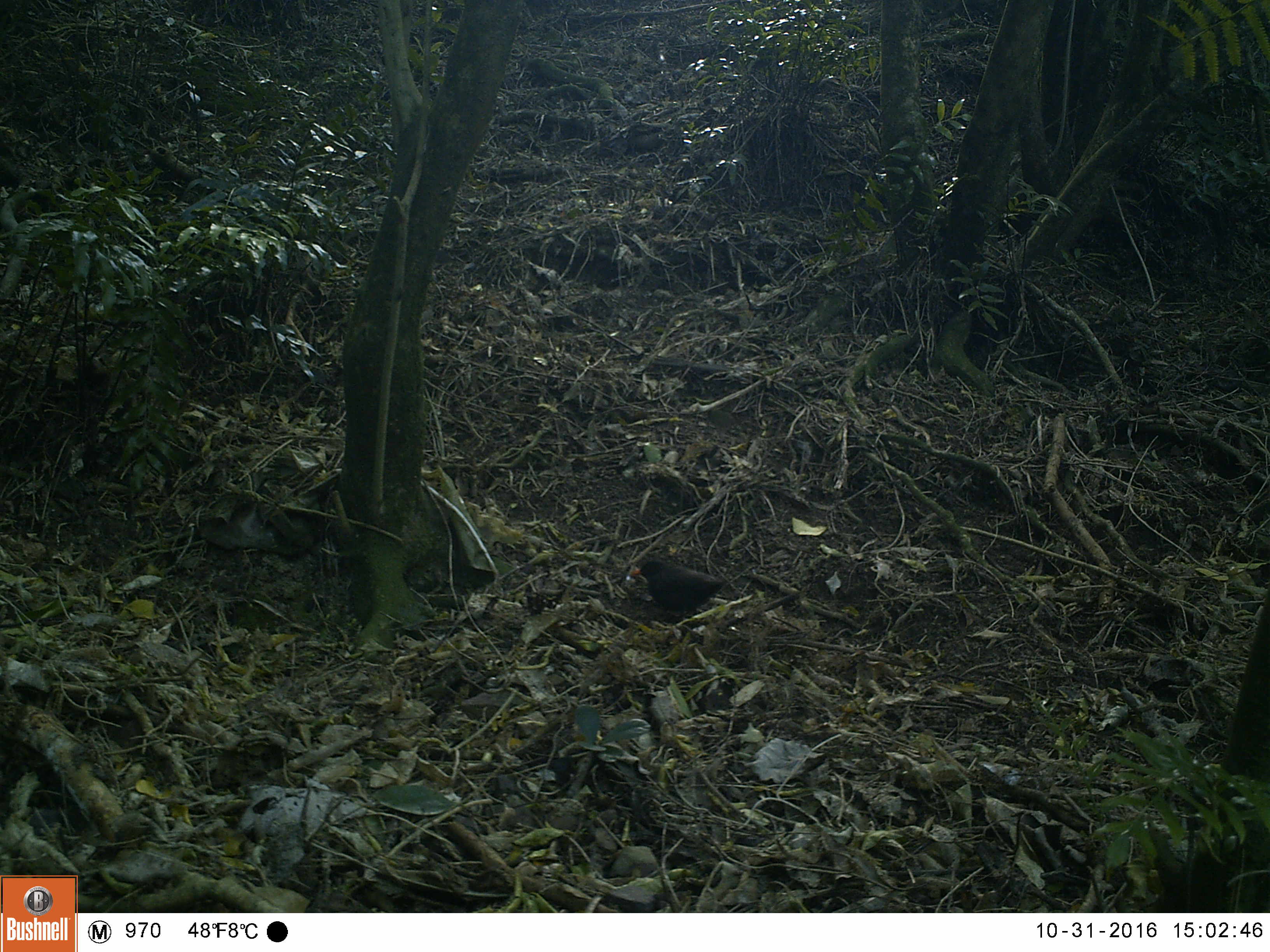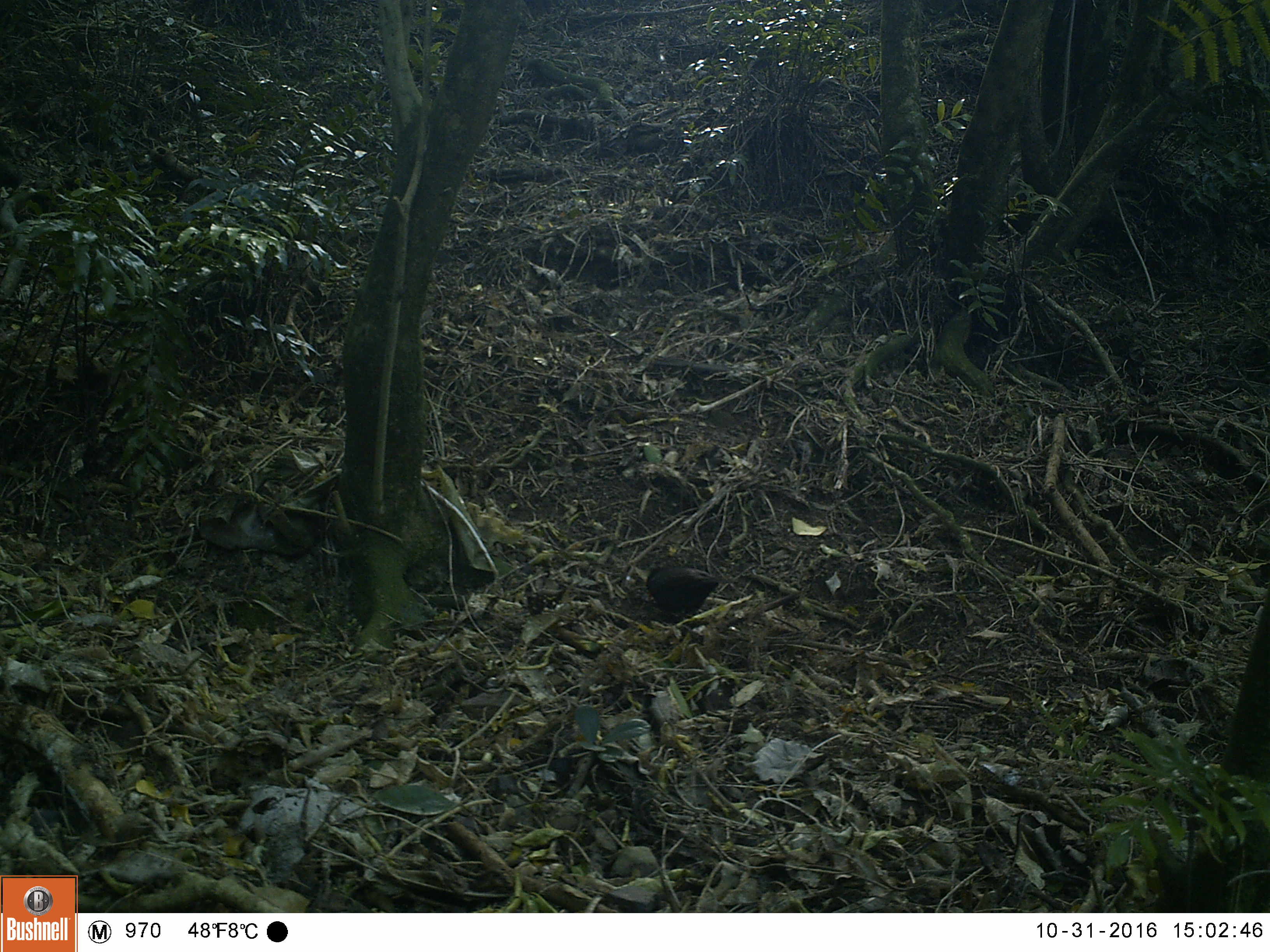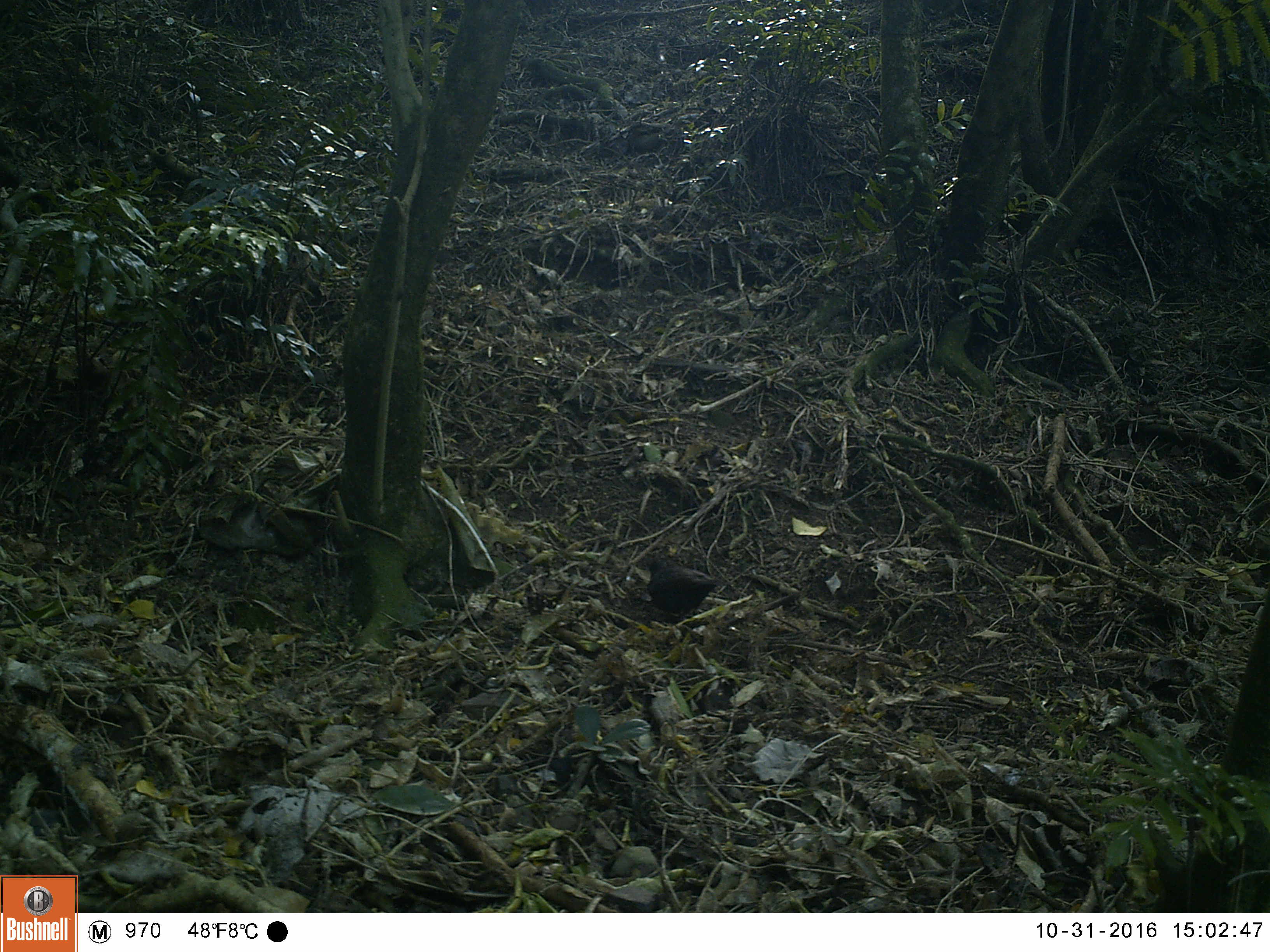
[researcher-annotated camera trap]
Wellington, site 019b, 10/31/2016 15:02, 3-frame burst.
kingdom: Animalia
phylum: Chordata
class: Aves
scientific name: Aves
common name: bird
Bird (Aves).